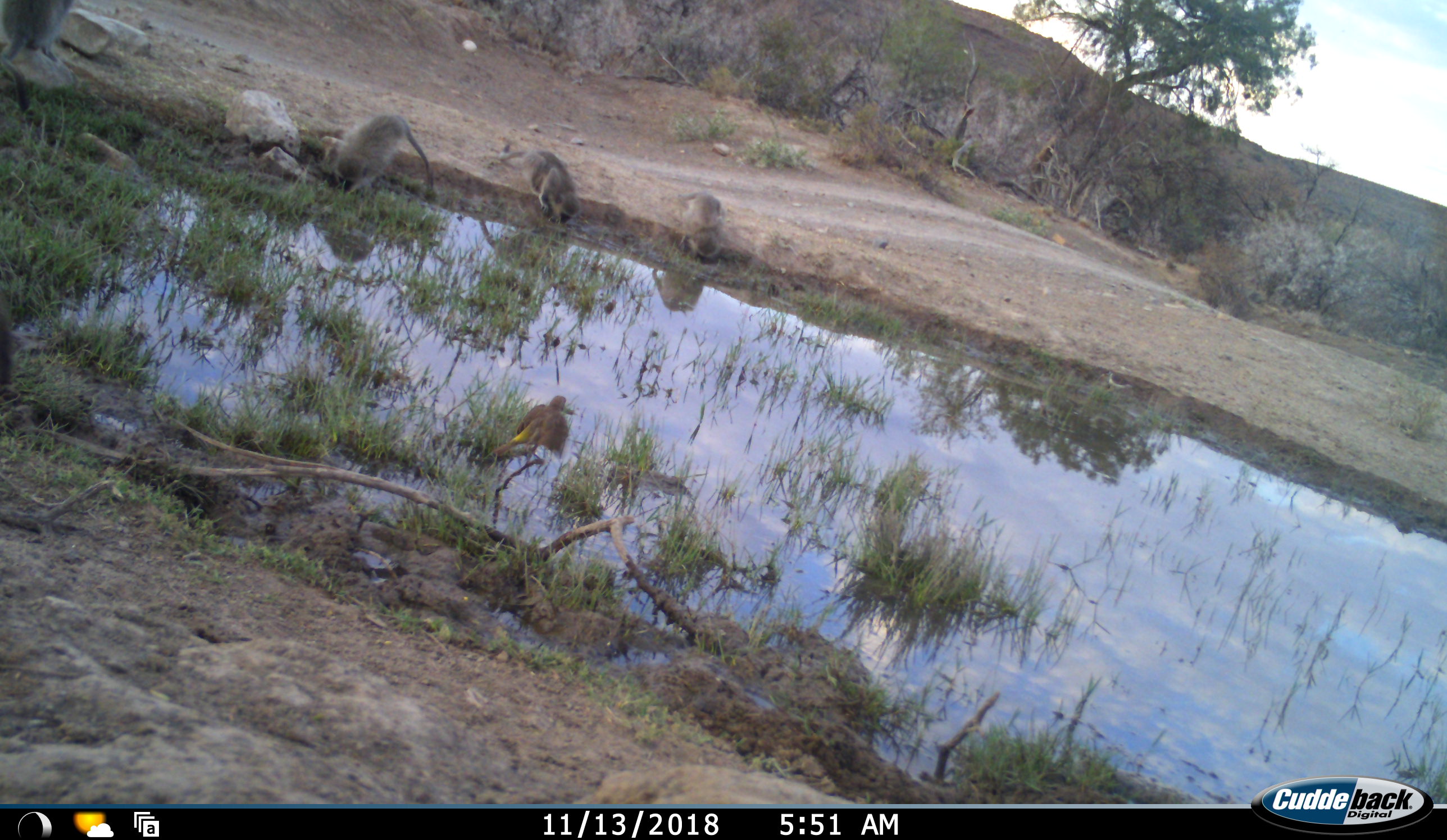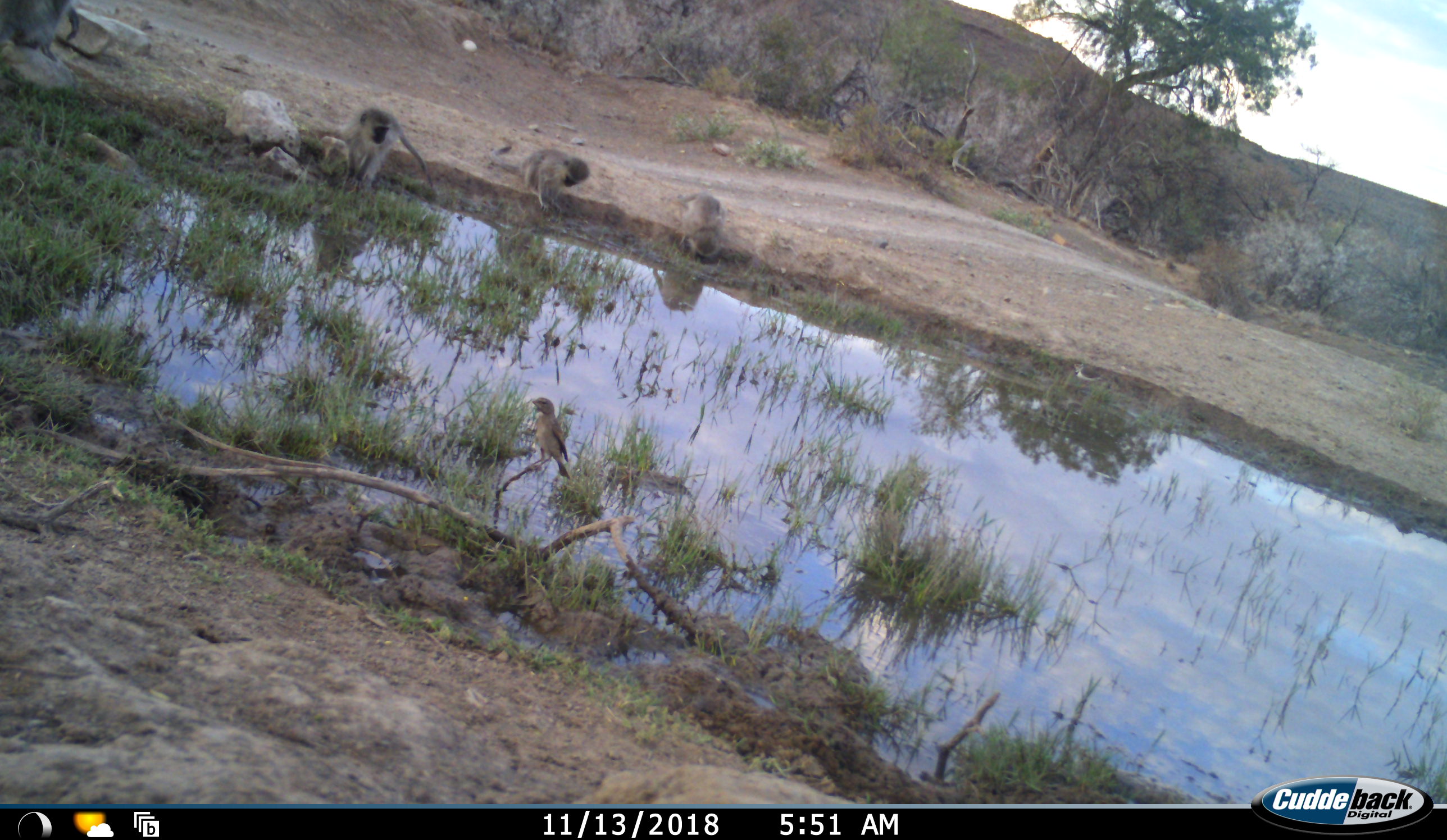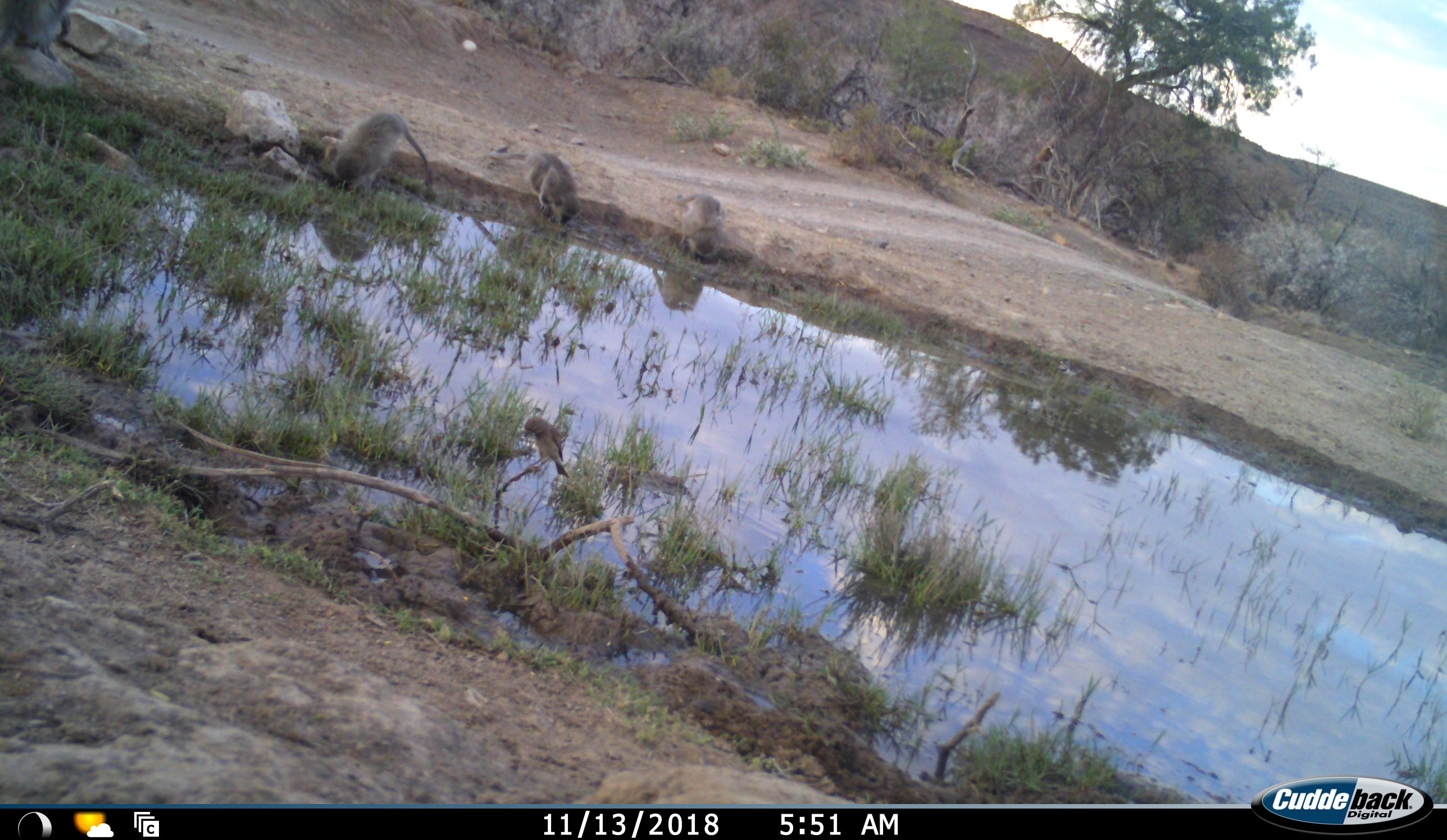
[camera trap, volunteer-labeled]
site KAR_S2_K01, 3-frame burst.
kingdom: Animalia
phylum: Chordata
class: Mammalia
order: Primates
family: Cercopithecidae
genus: Chlorocebus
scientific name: Chlorocebus pygerythrus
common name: vervet monkey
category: monkeyvervet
Monkeyvervet (vervet monkey) (Chlorocebus pygerythrus), count 4. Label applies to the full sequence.